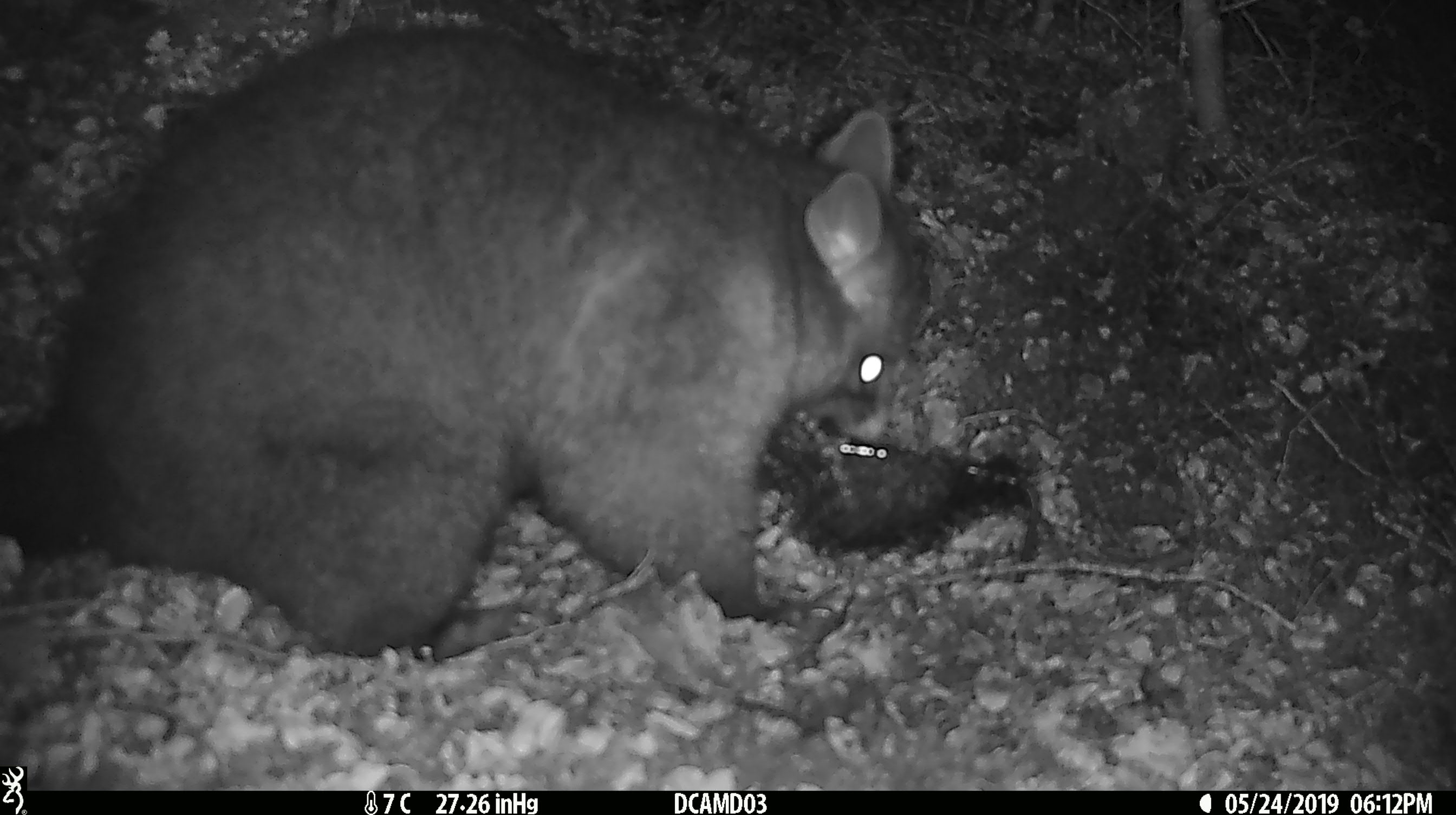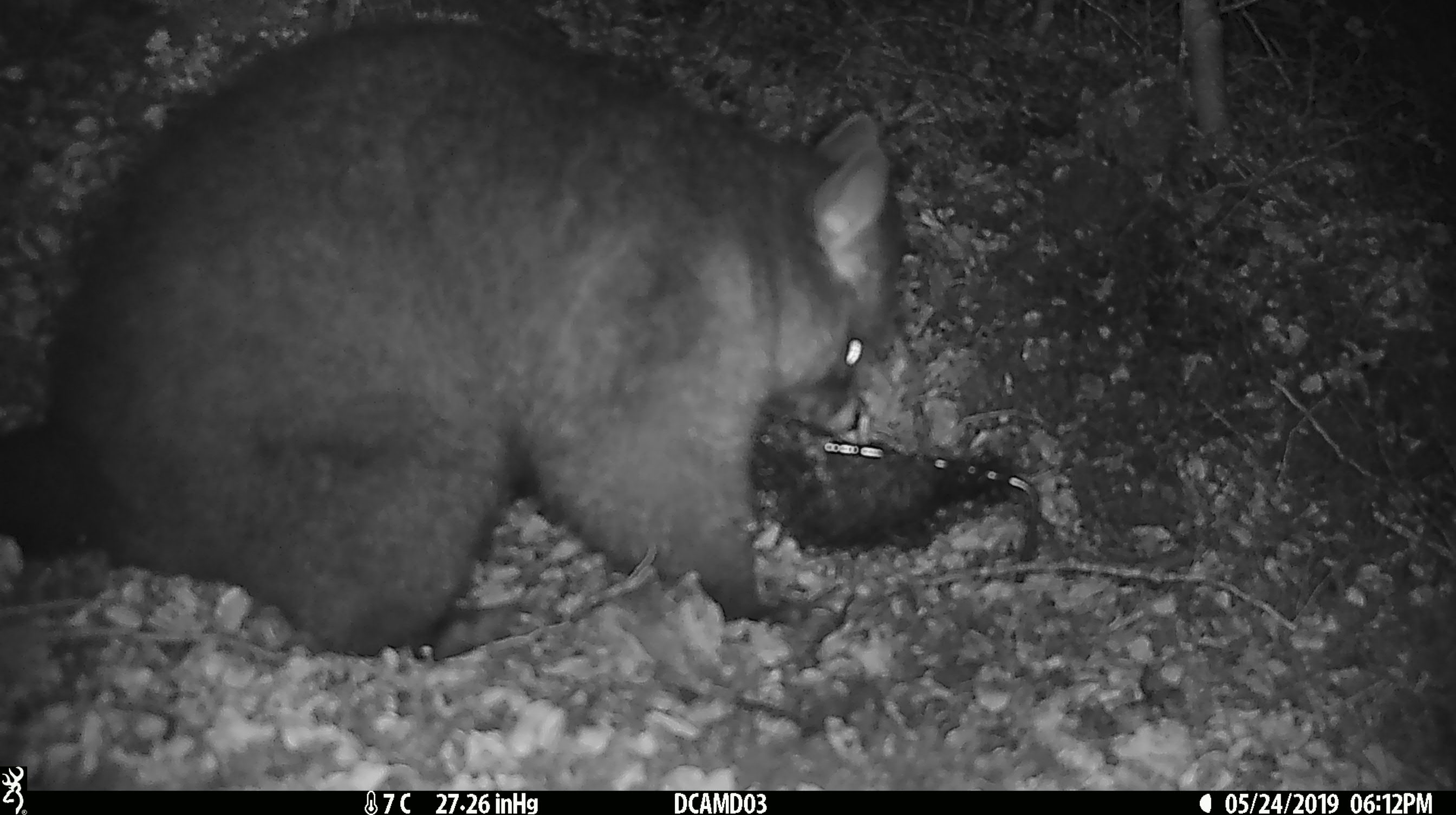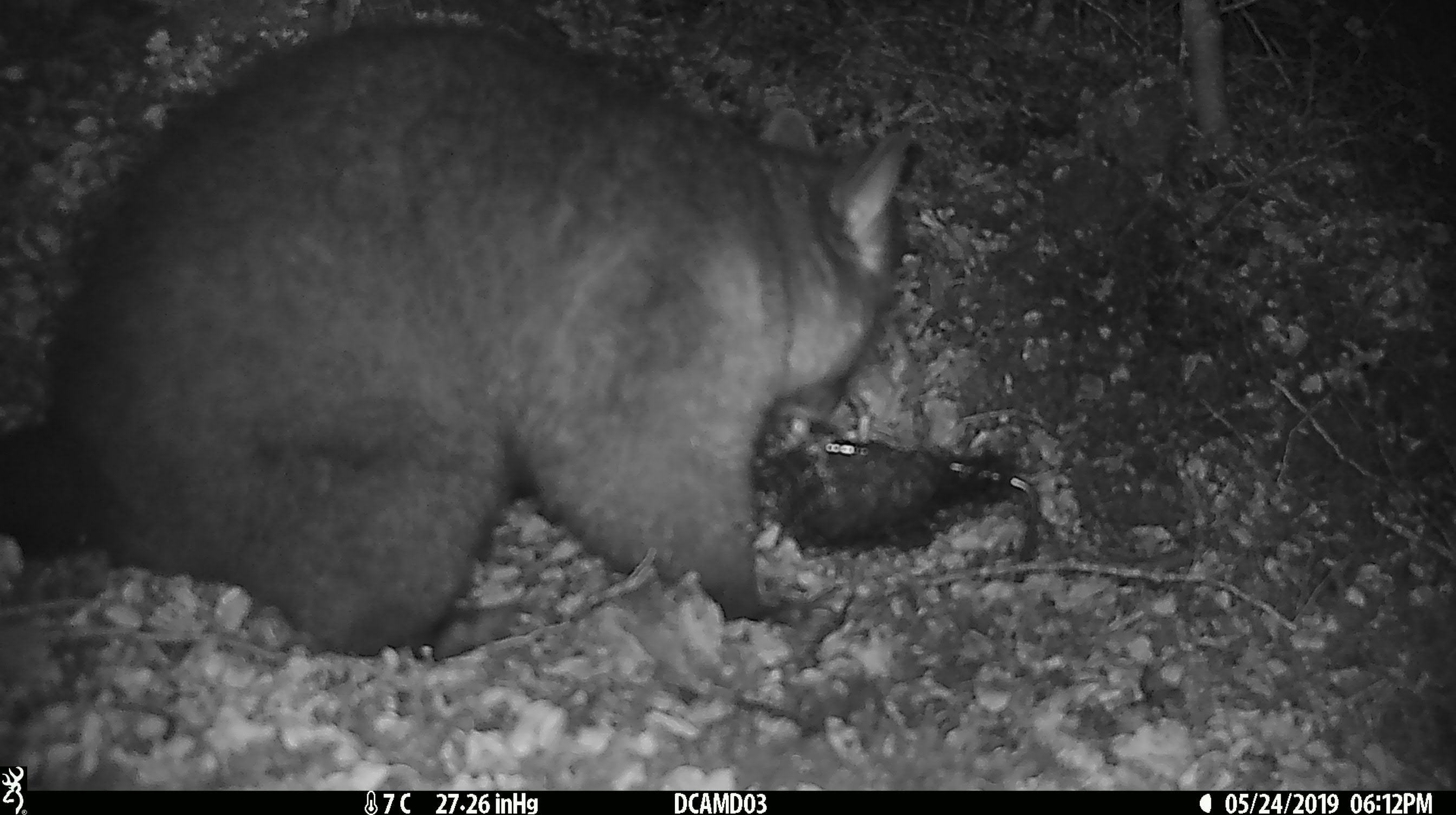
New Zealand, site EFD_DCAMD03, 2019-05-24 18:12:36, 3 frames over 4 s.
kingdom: Animalia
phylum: Chordata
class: Mammalia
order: Diprotodontia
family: Phalangeridae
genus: Trichosurus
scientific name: Trichosurus vulpecula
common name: common brushtail possum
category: possum